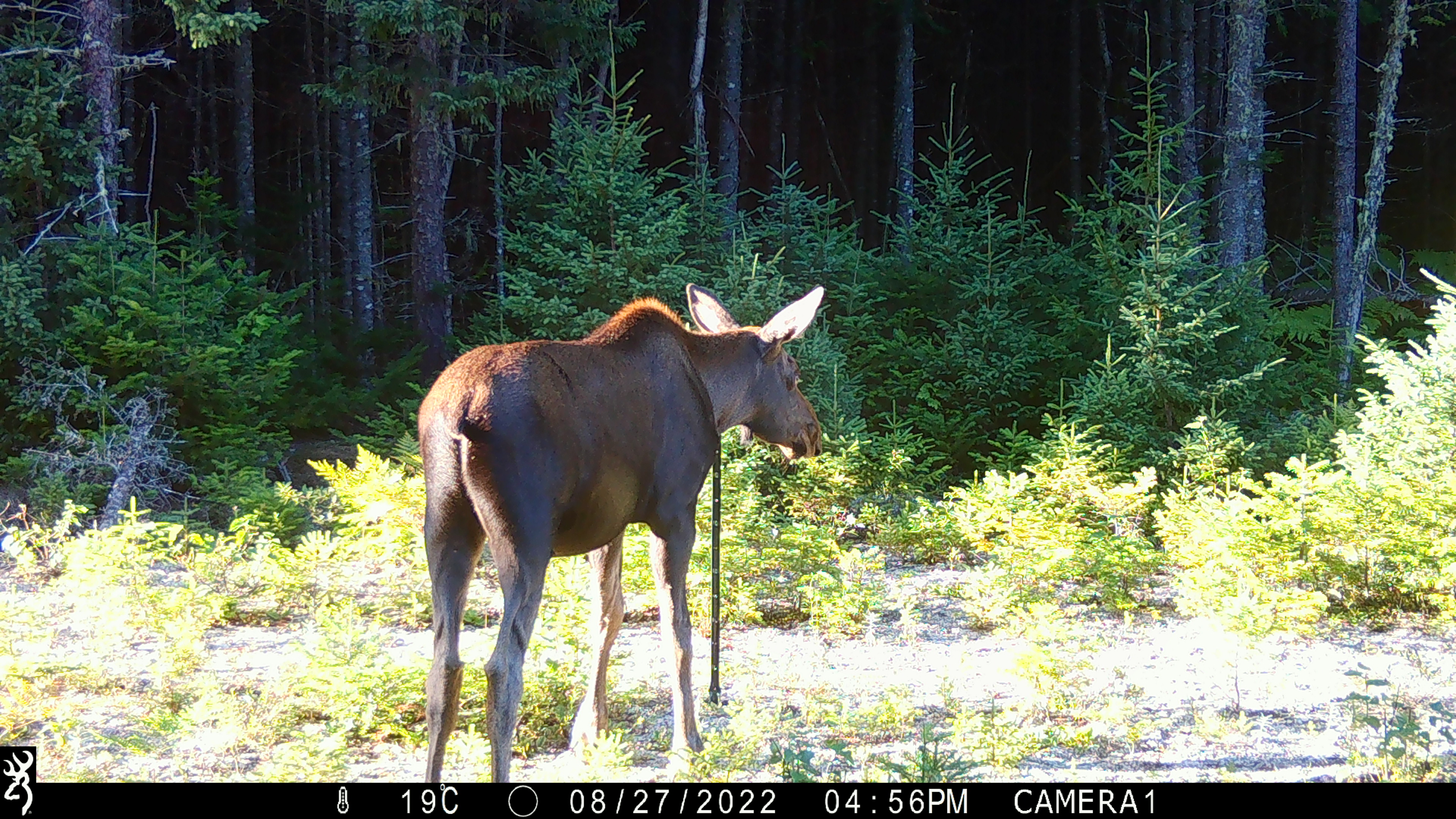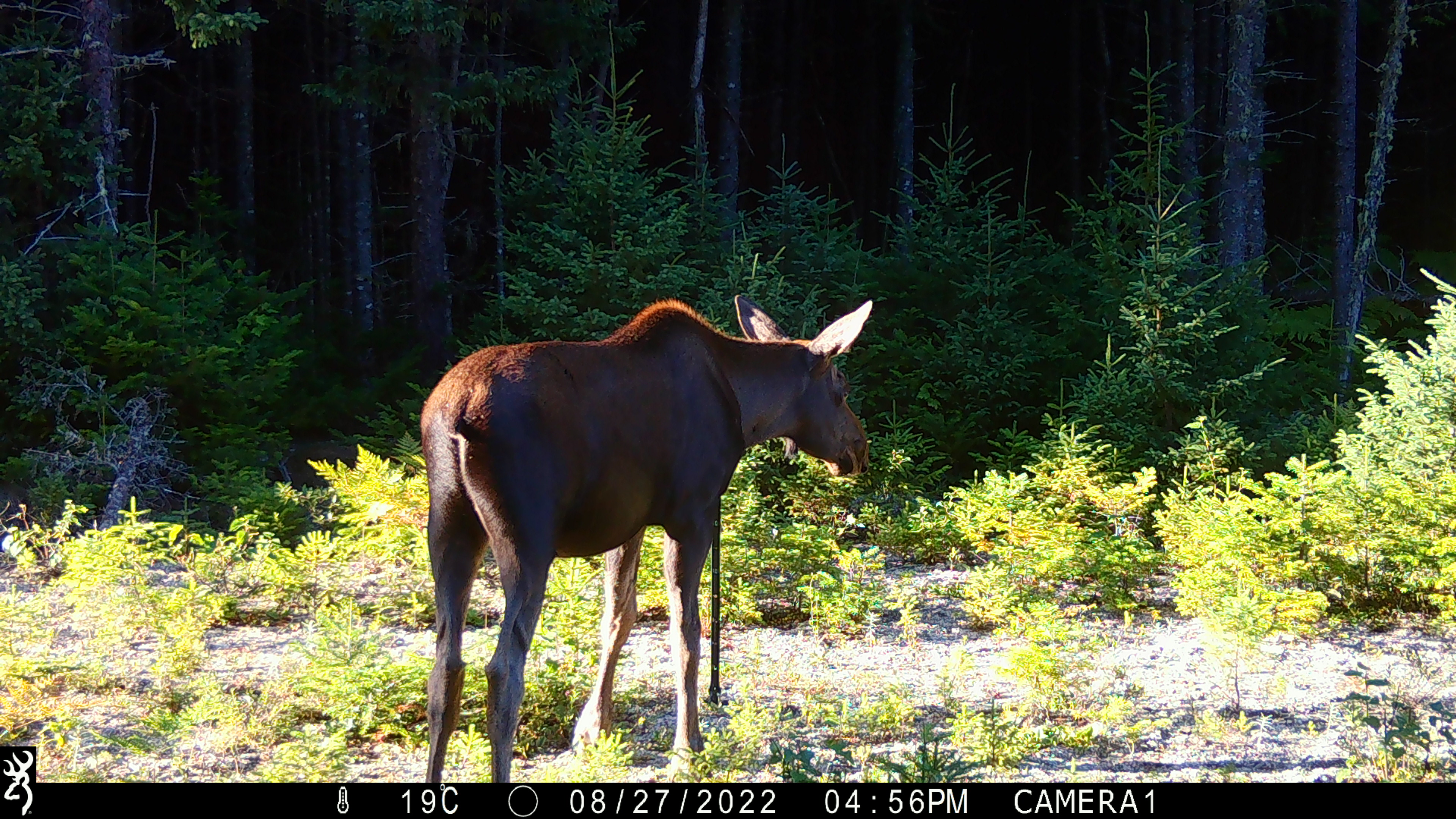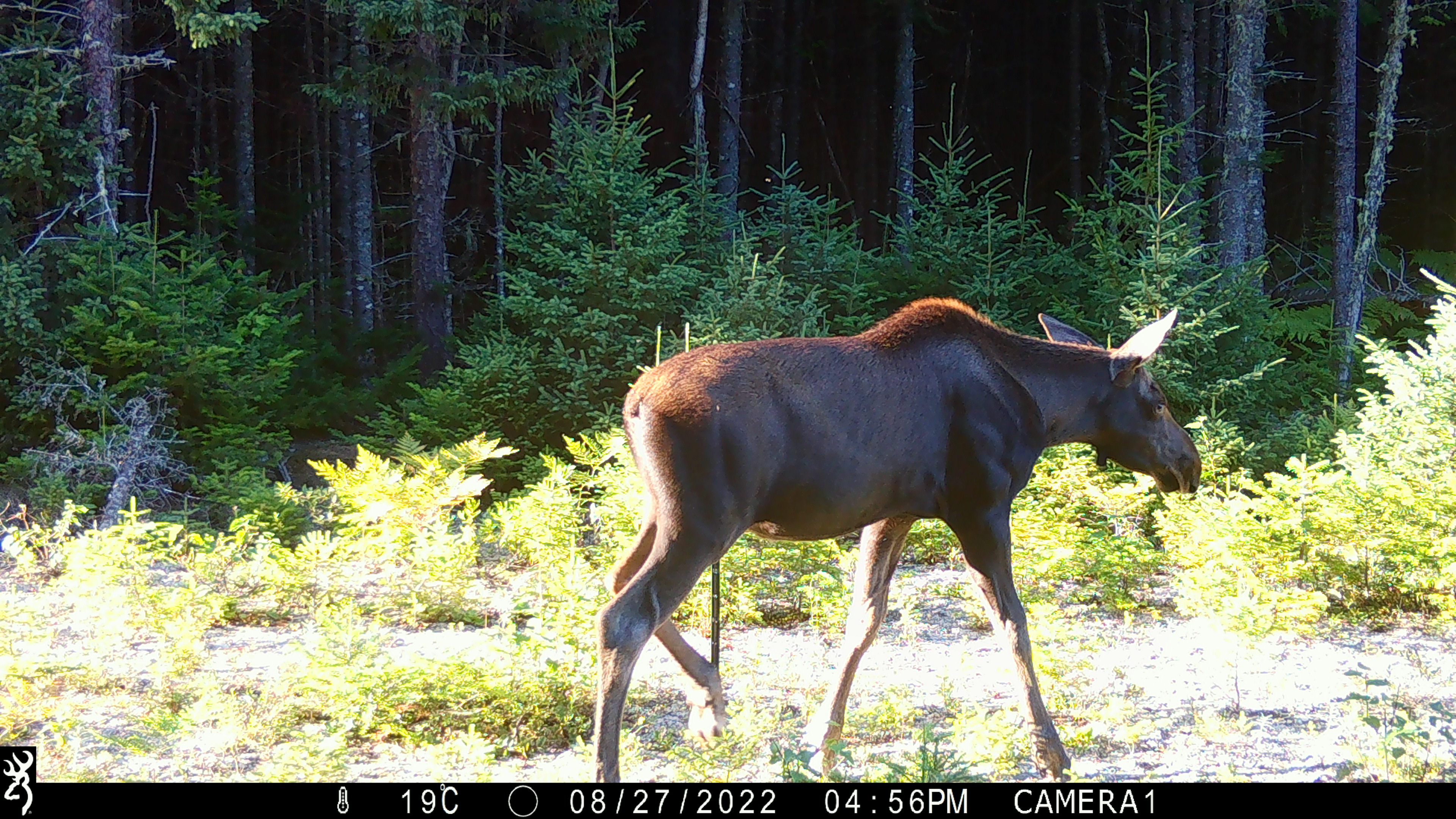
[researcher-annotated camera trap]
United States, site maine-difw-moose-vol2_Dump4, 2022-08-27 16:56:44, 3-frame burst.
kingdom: Animalia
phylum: Chordata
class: Mammalia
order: Artiodactyla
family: Cervidae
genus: Alces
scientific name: Alces alces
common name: moose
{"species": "moose (Alces alces)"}